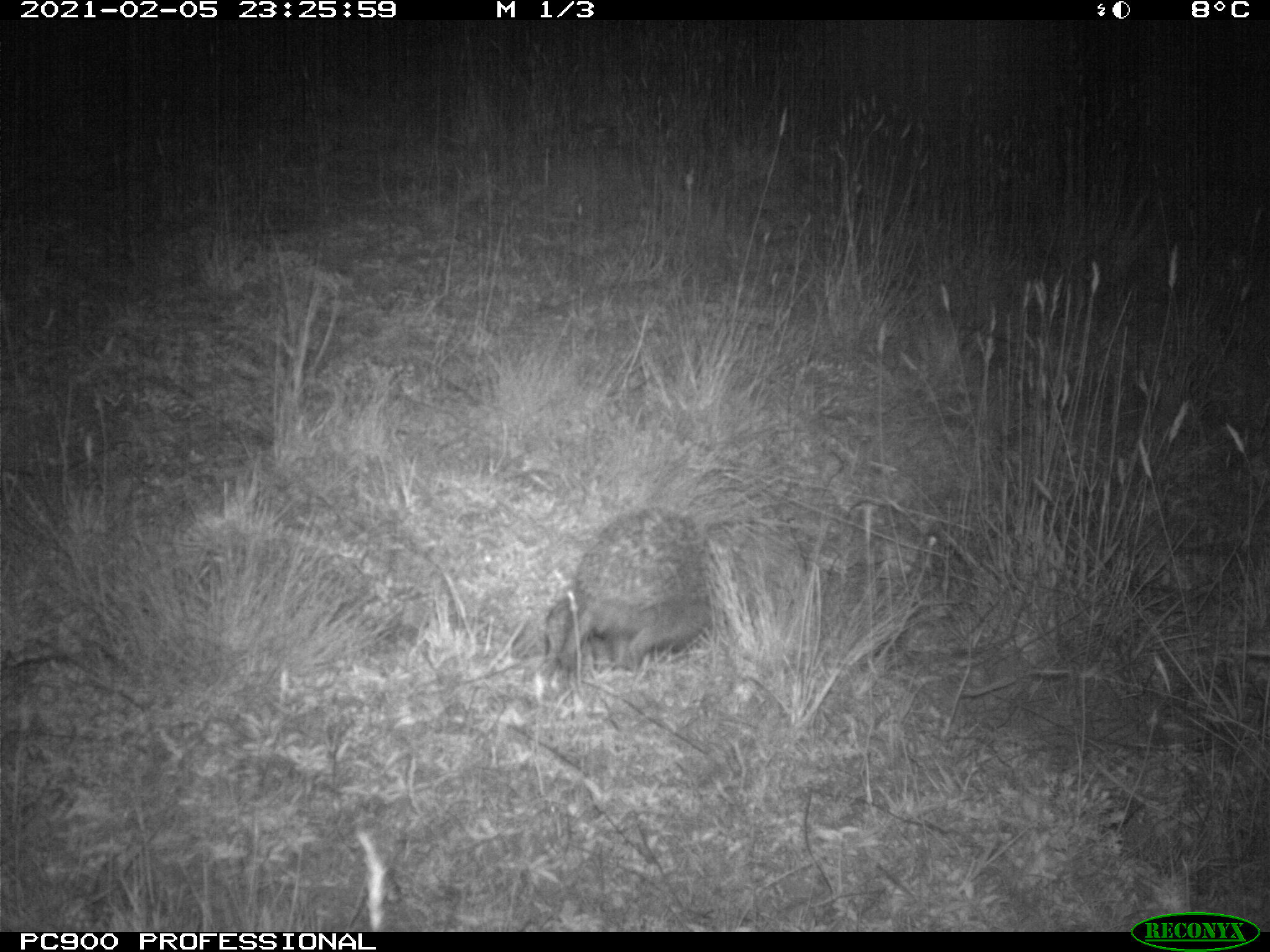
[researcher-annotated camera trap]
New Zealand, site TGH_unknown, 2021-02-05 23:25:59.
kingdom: Animalia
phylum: Chordata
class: Mammalia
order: Eulipotyphla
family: Erinaceidae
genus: Erinaceus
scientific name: Erinaceus europaeus europaeus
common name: european hedgehog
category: hedgehog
Hedgehog (european hedgehog) (Erinaceus europaeus europaeus).